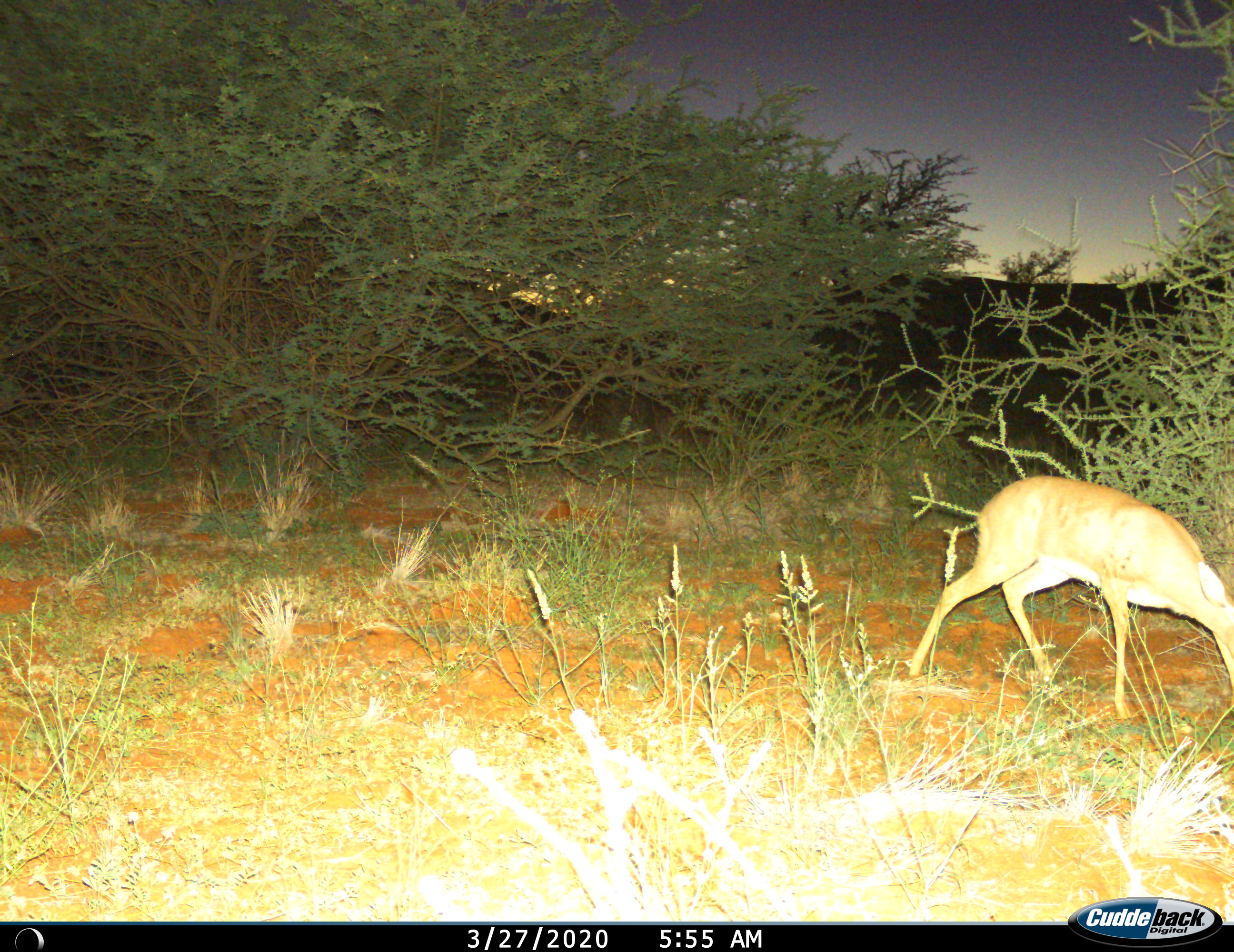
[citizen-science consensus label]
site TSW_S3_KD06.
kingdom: Animalia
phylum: Chordata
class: Mammalia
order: Artiodactyla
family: Bovidae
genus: Raphicerus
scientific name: Raphicerus campestris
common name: steenbok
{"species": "steenbok (Raphicerus campestris)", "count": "1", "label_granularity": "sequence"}